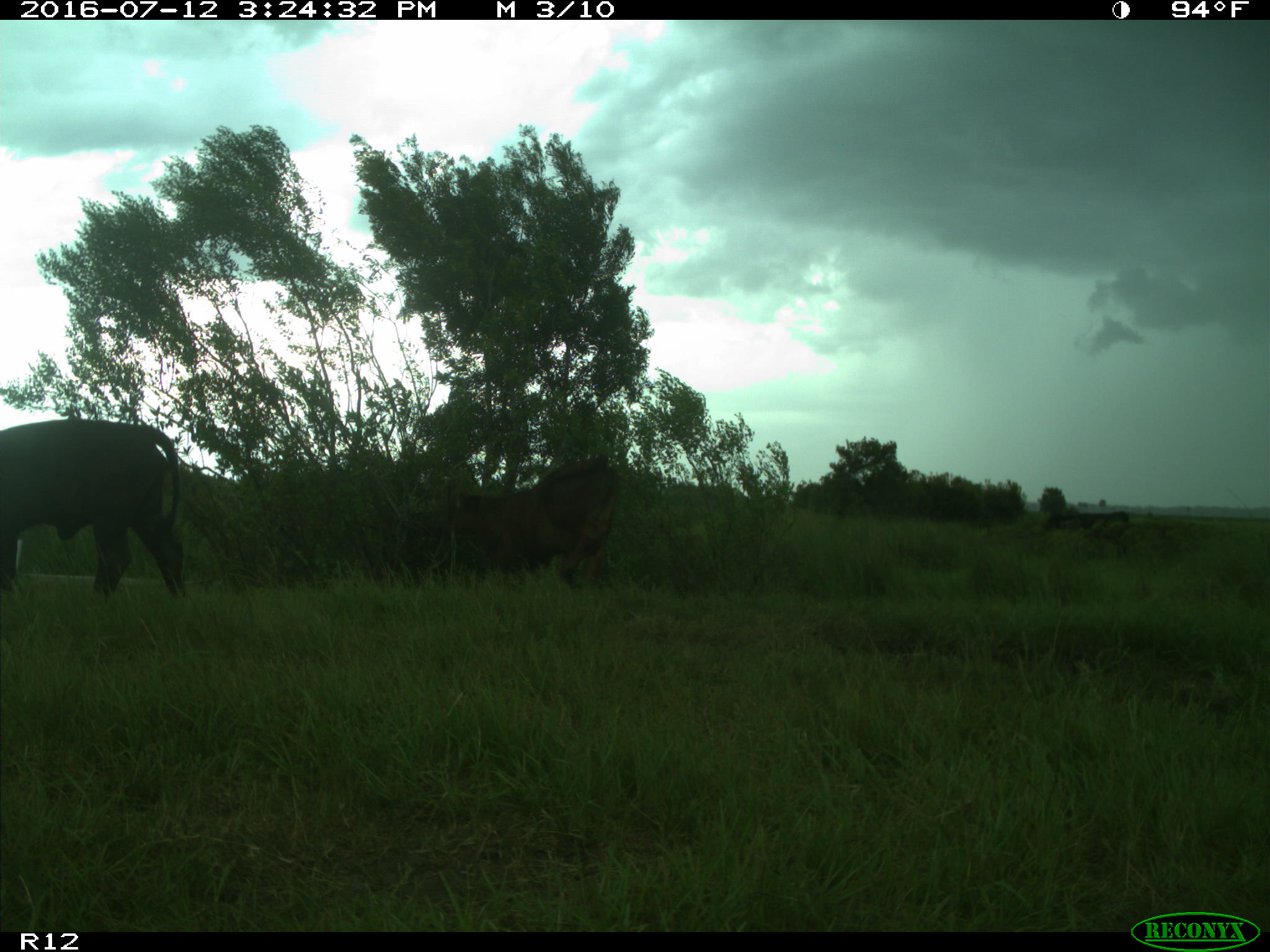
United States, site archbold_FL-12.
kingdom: Animalia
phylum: Chordata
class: Mammalia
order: Artiodactyla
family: Bovidae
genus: Bos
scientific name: Bos taurus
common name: domestic cow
Bos taurus (domestic cow).